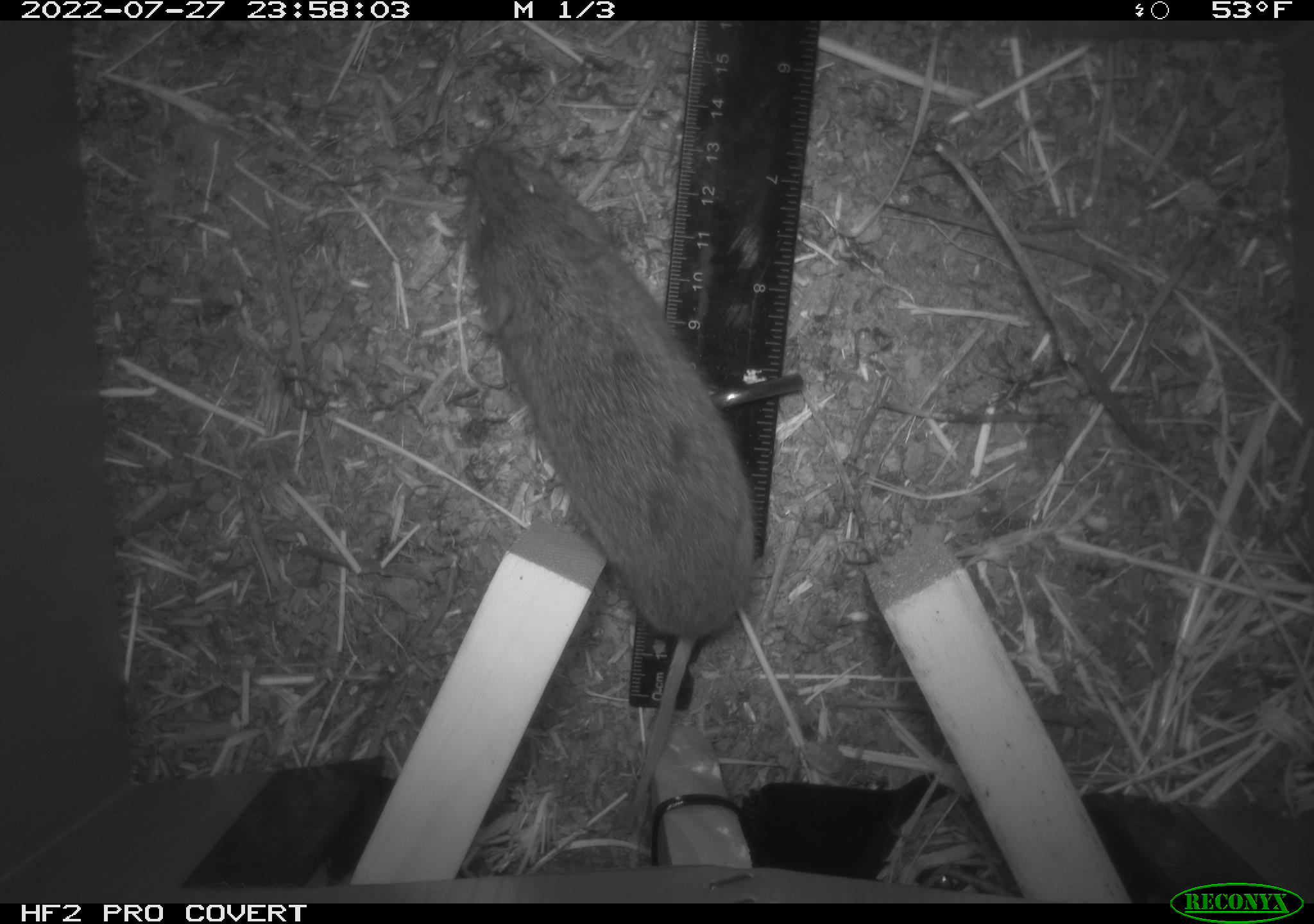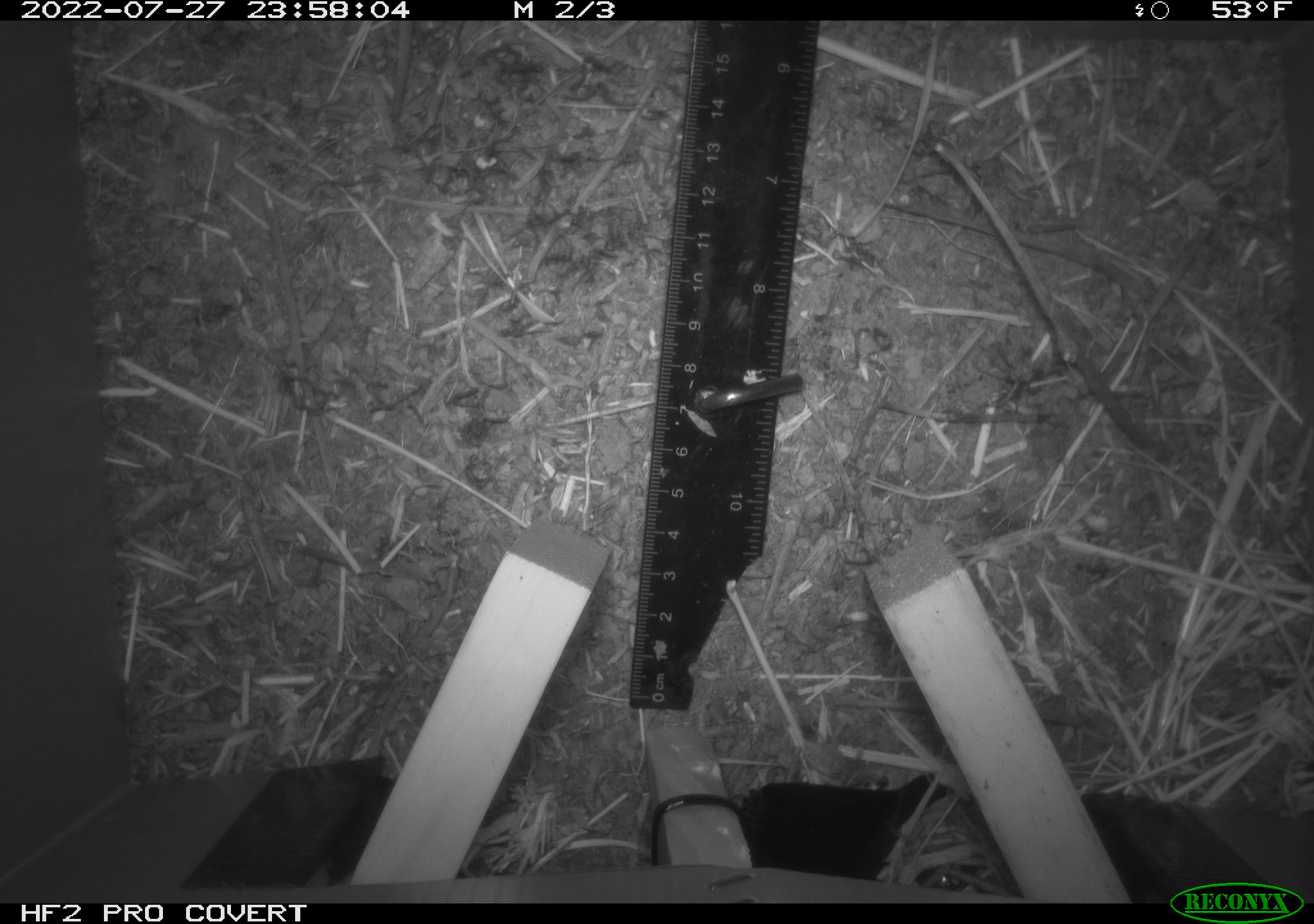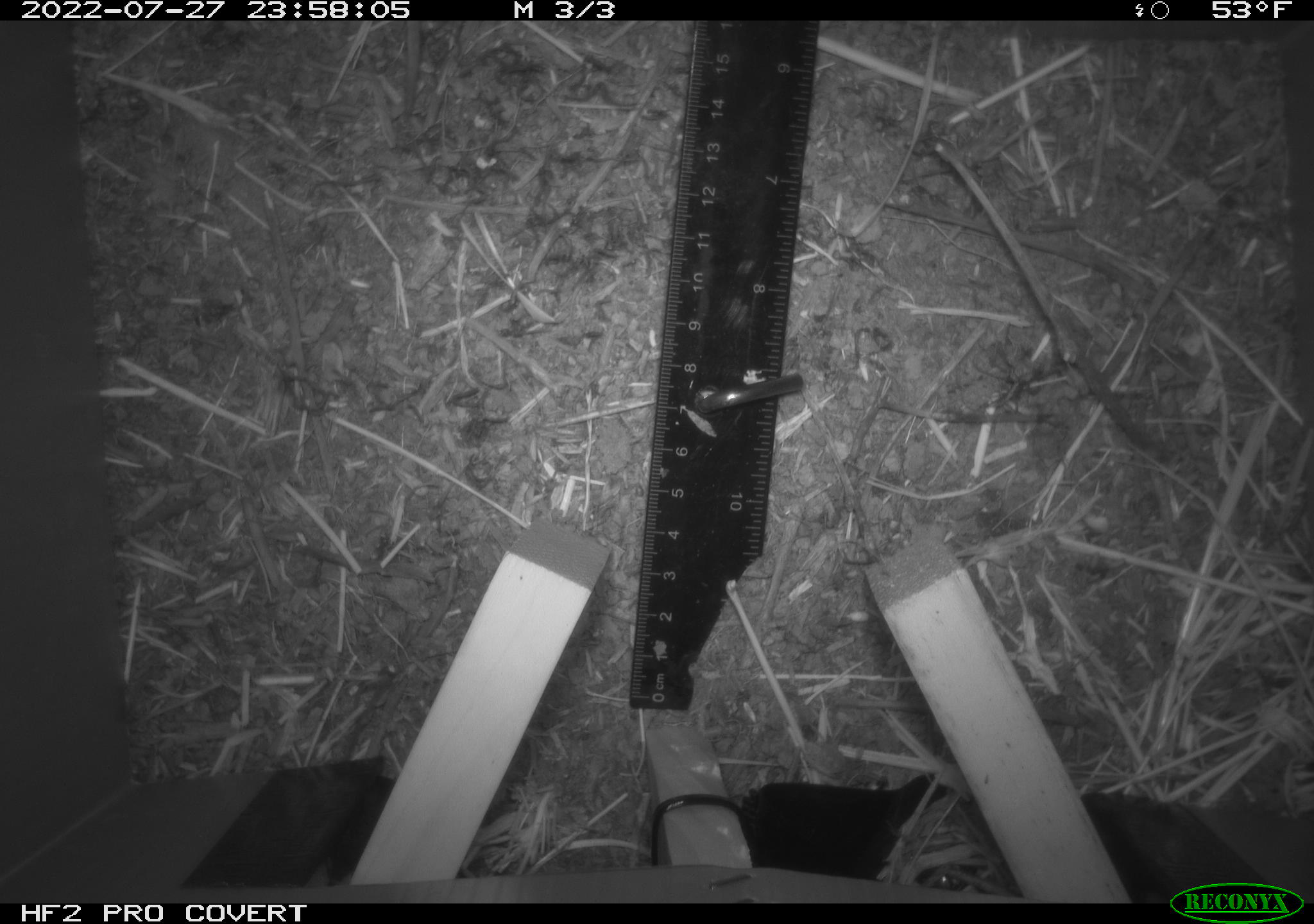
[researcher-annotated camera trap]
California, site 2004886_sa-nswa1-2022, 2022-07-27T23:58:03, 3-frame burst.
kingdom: Animalia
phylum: Chordata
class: Mammalia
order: Rodentia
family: Cricetidae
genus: Microtus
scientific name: Microtus californicus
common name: california vole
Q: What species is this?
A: California vole (Microtus californicus).